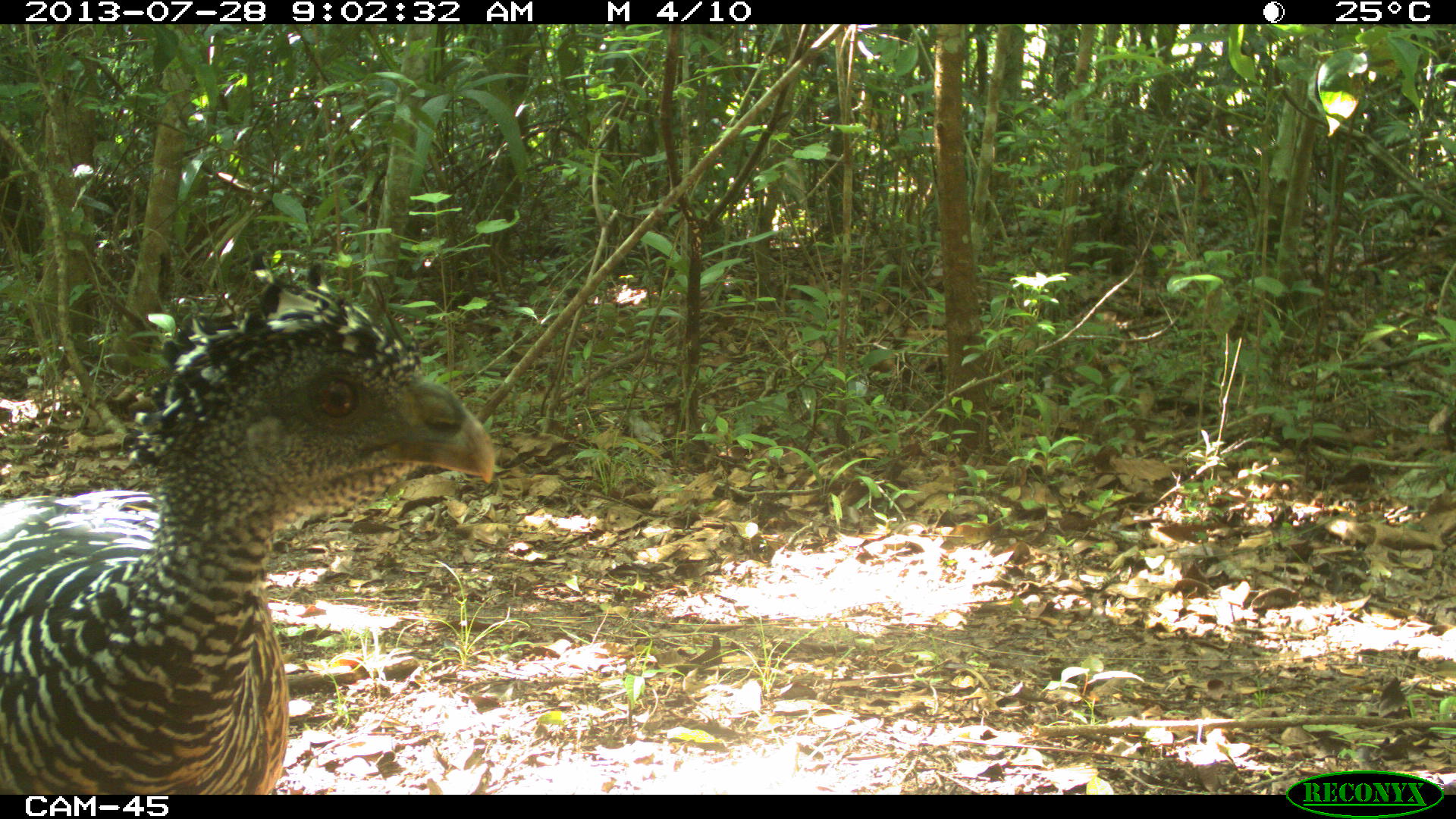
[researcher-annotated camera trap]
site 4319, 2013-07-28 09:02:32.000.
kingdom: Animalia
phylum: Chordata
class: Aves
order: Galliformes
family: Cracidae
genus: Crax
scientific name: Crax rubra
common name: great curassow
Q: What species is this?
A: Crax rubra (great curassow).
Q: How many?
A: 1.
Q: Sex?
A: Female.